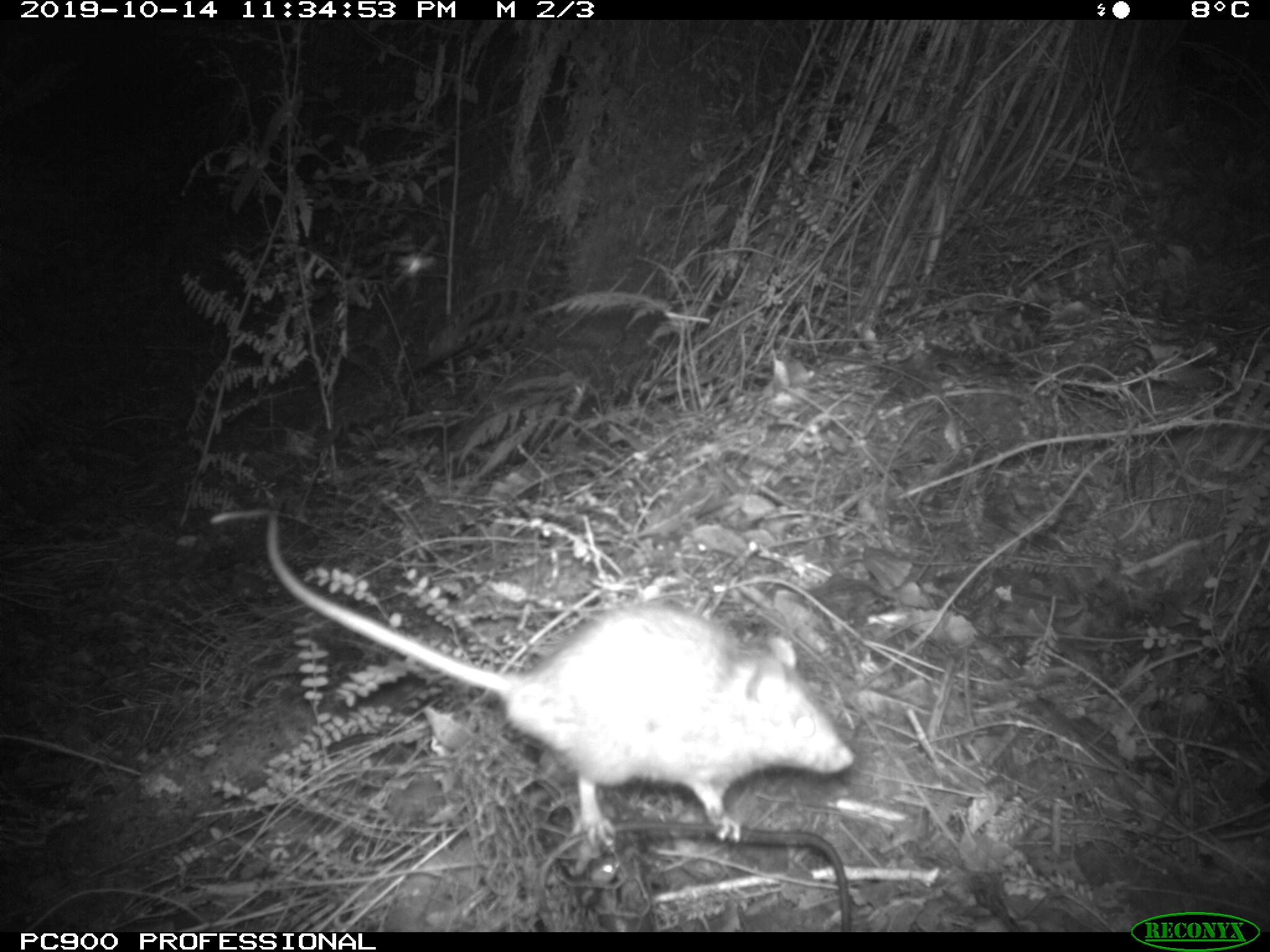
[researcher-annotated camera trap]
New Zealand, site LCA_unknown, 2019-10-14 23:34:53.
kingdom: Animalia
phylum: Chordata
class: Mammalia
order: Rodentia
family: Muridae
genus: Rattus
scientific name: Rattus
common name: rat